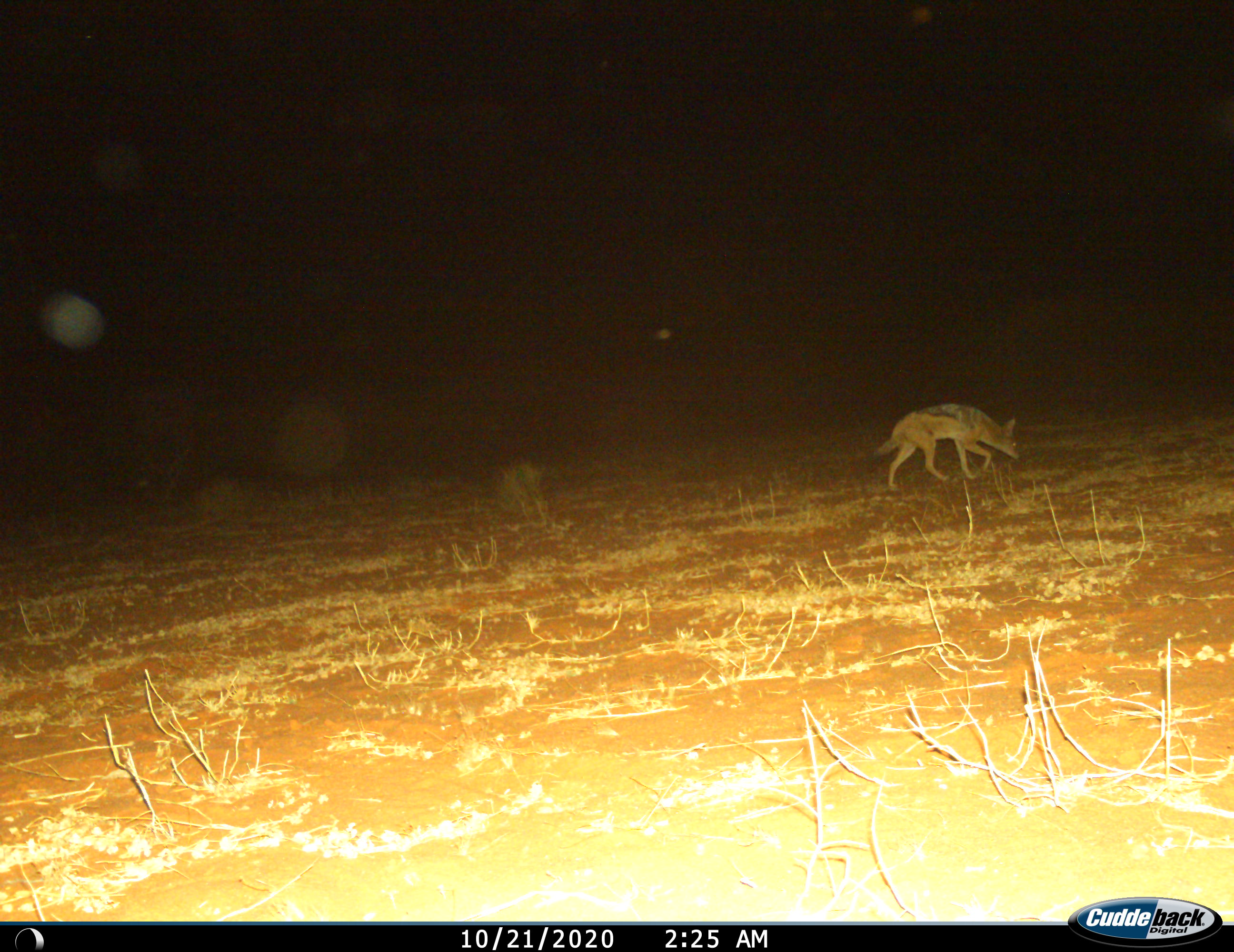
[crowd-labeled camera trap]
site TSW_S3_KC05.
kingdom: Animalia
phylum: Chordata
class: Mammalia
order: Carnivora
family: Canidae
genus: Lupulella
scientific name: Lupulella mesomelas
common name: black-backed jackal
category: jackalblackbacked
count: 1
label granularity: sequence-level